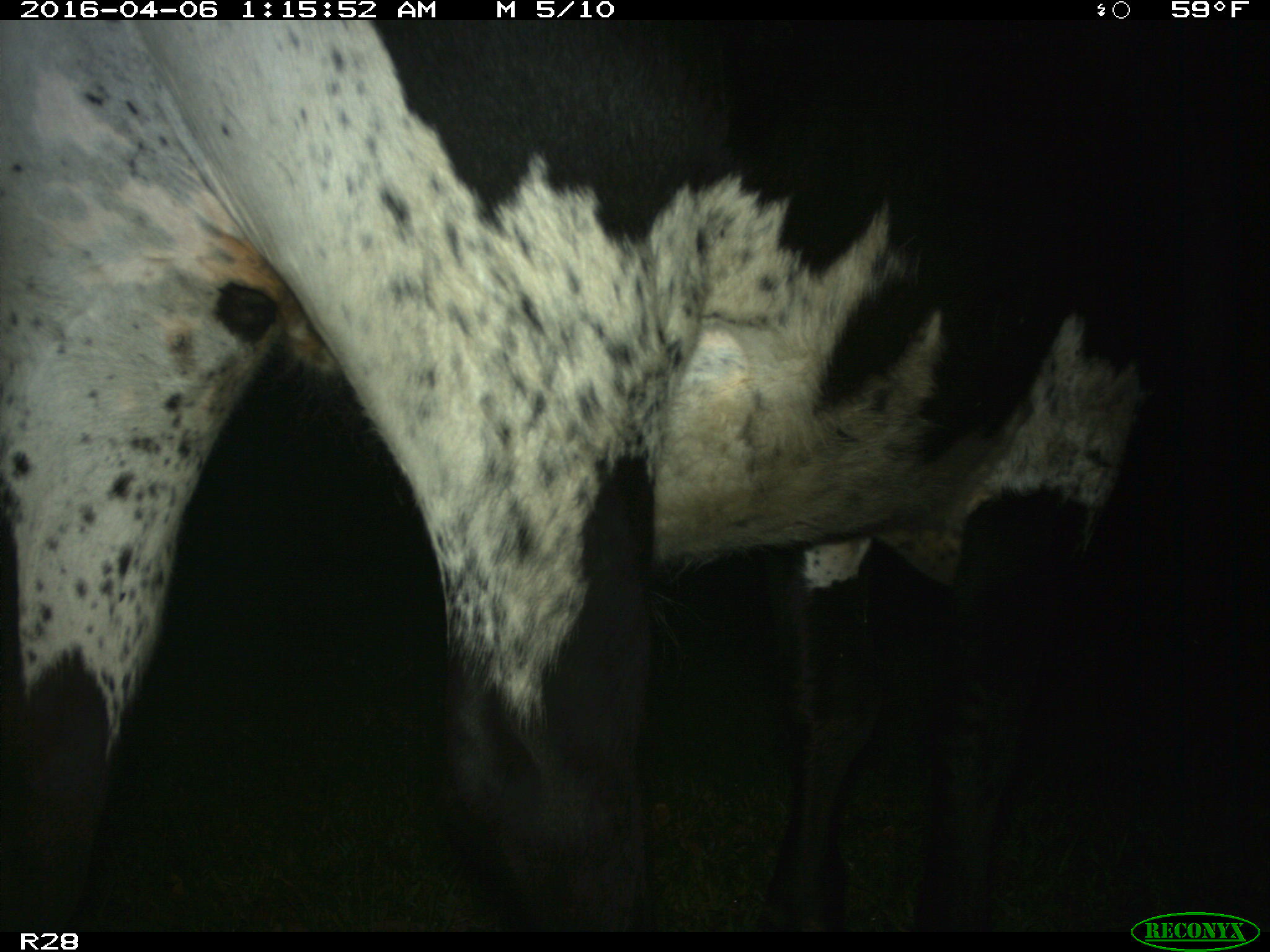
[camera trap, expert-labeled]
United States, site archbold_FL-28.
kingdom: Animalia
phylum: Chordata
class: Mammalia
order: Artiodactyla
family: Bovidae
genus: Bos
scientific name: Bos taurus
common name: domestic cow